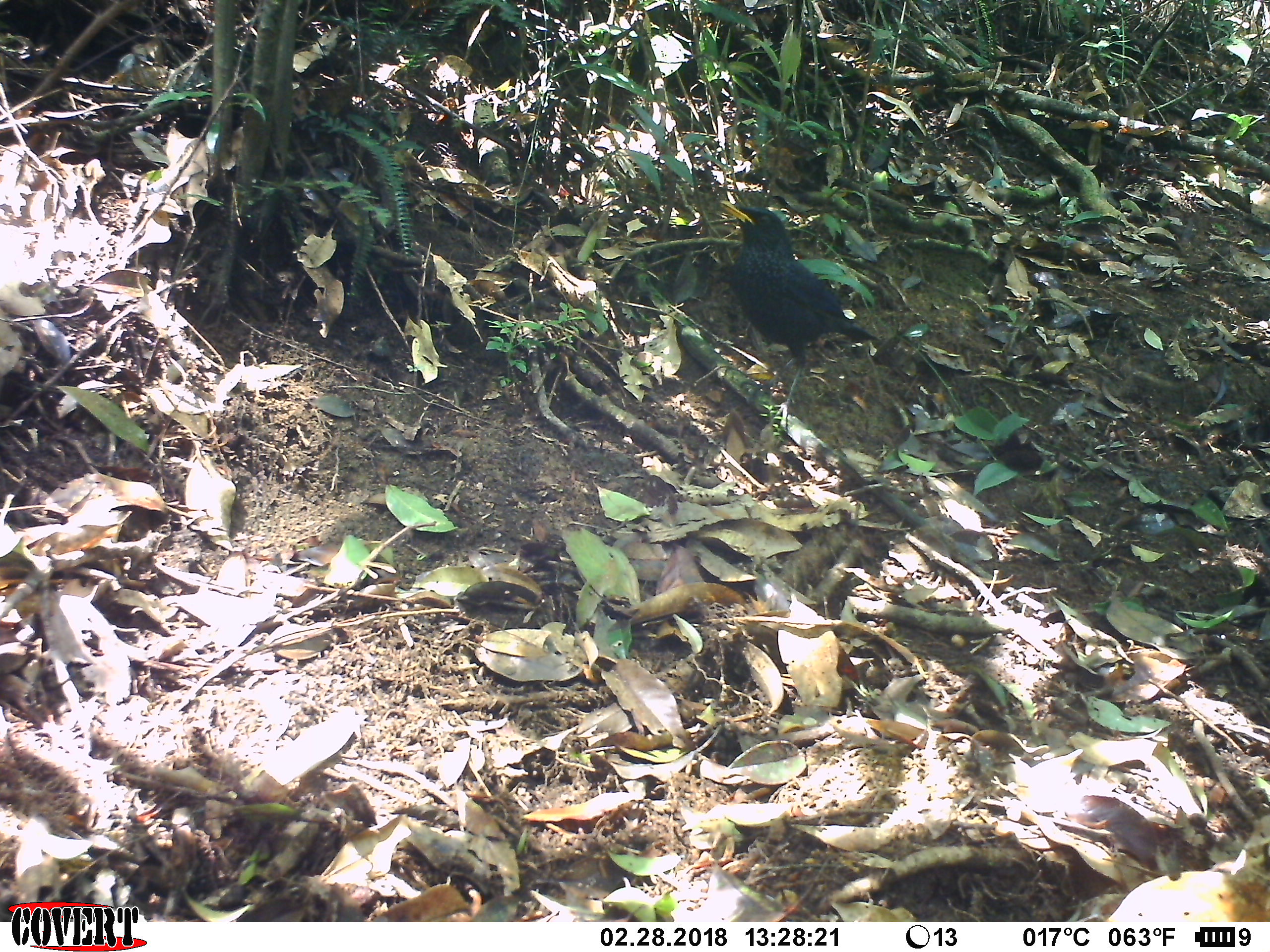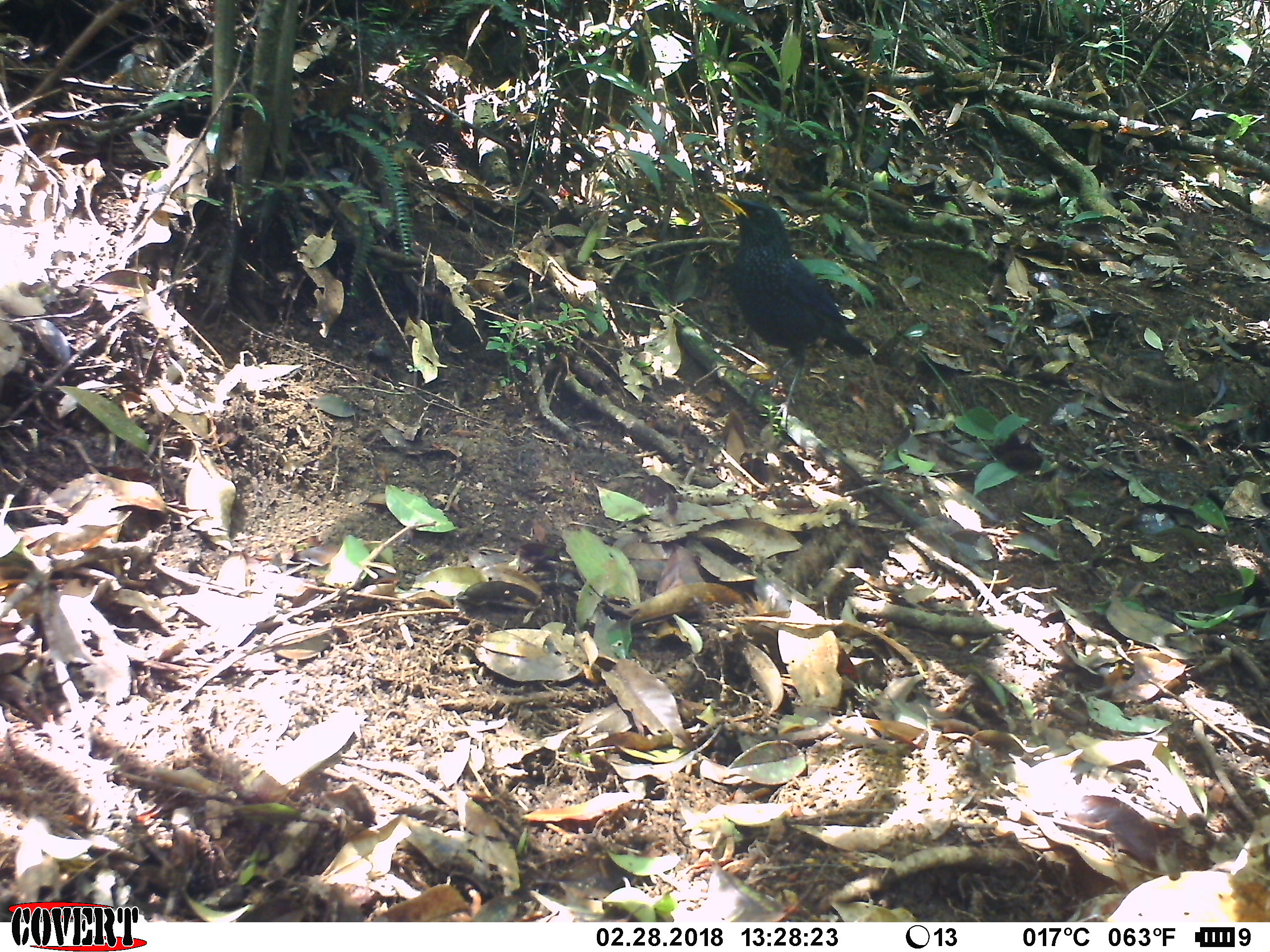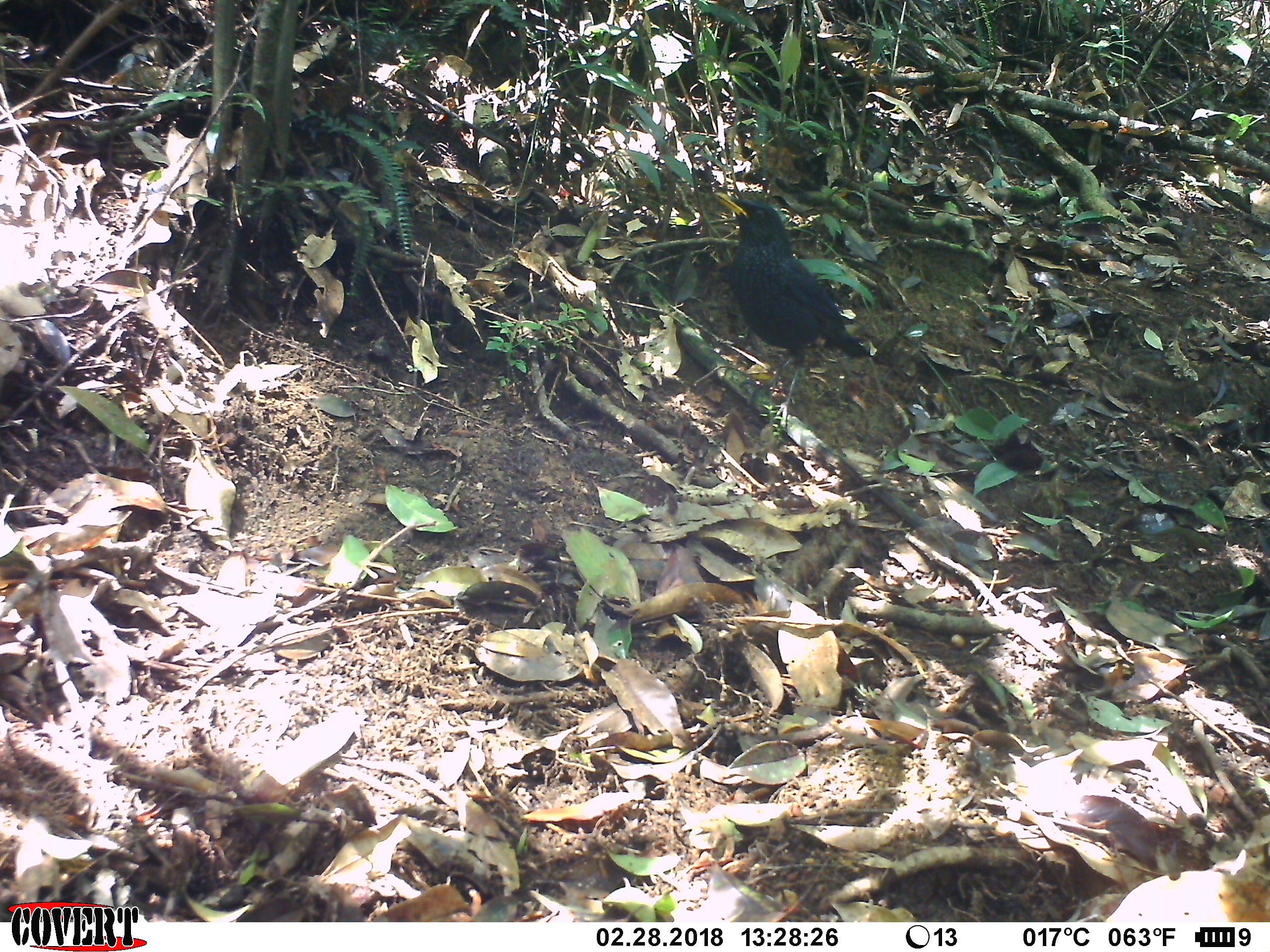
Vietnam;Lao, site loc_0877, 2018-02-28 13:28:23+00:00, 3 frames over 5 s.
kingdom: Animalia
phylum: Chordata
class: Aves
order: Passeriformes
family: Muscicapidae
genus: Myophonus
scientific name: Myophonus caeruleus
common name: blue whistling thrush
Blue whistling thrush (Myophonus caeruleus). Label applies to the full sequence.